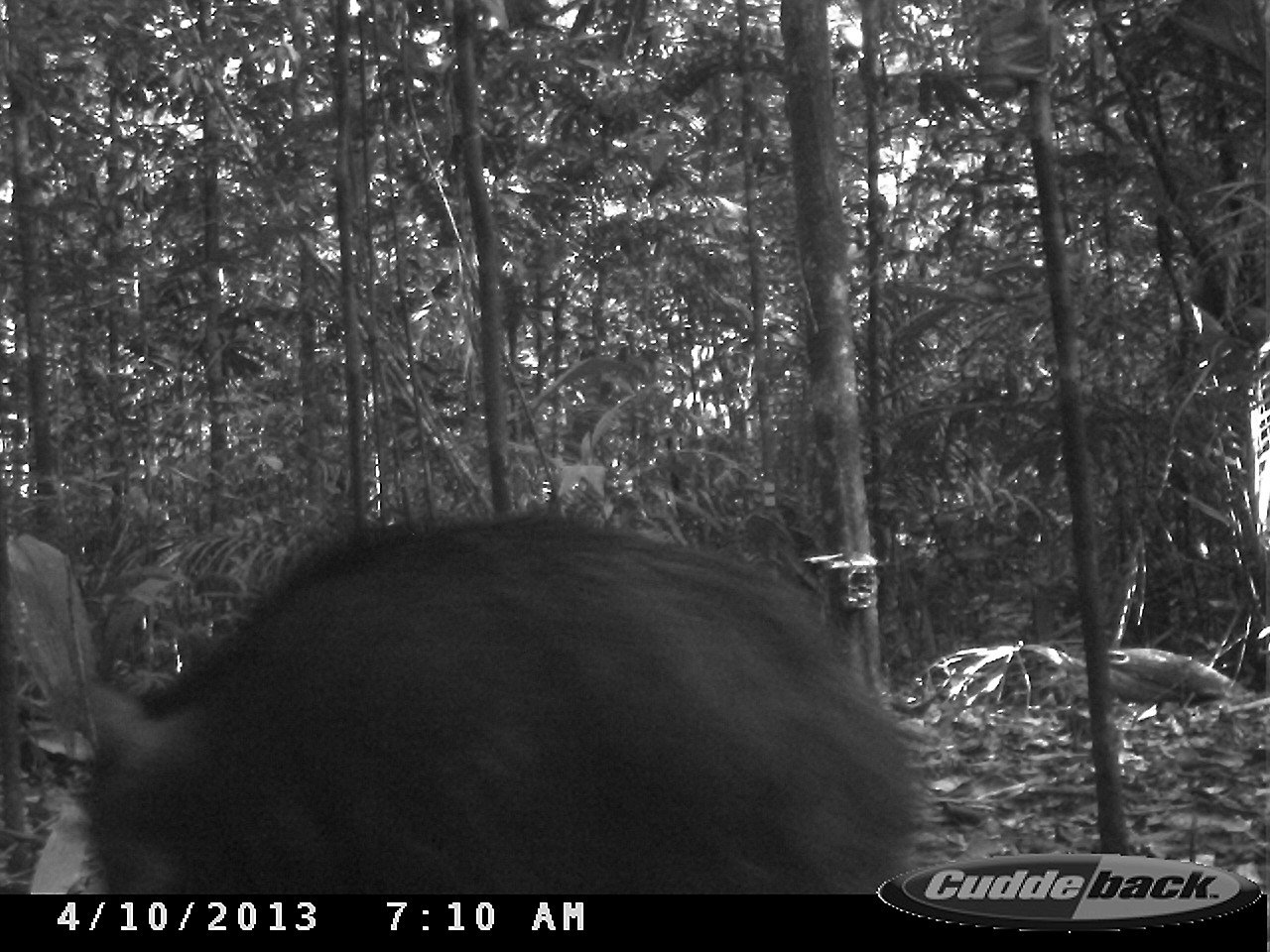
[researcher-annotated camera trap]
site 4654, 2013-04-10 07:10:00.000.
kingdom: Animalia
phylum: Chordata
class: Mammalia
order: Artiodactyla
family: Suidae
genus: Sus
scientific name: Sus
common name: pigs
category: unknown pig_peccary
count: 1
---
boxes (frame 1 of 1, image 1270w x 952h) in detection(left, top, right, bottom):
unknown pig_peccary: detection(71, 511, 926, 894)